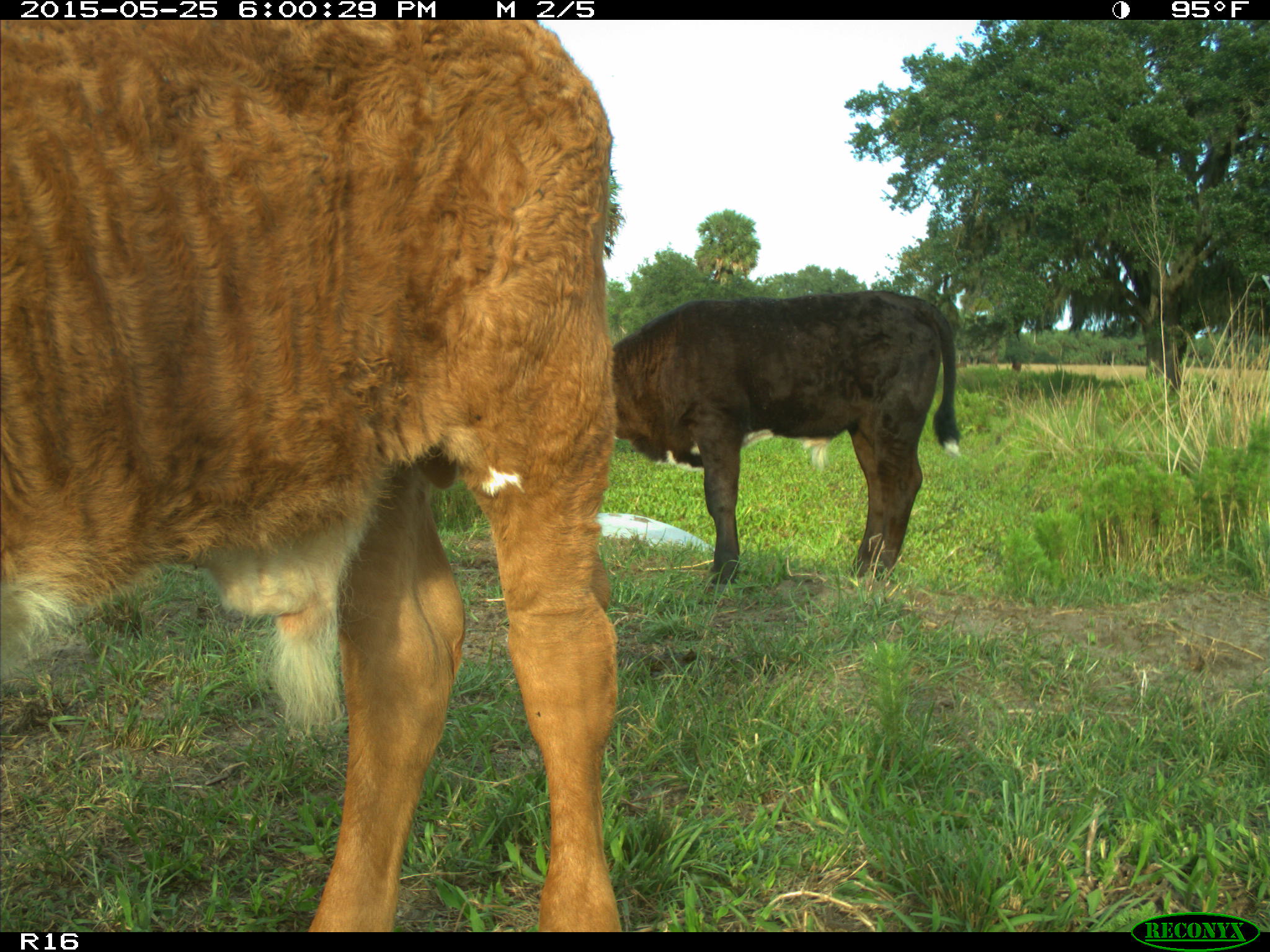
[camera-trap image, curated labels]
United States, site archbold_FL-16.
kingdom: Animalia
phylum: Chordata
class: Mammalia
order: Artiodactyla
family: Bovidae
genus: Bos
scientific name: Bos taurus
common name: domestic cow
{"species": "Bos taurus (domestic cow)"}